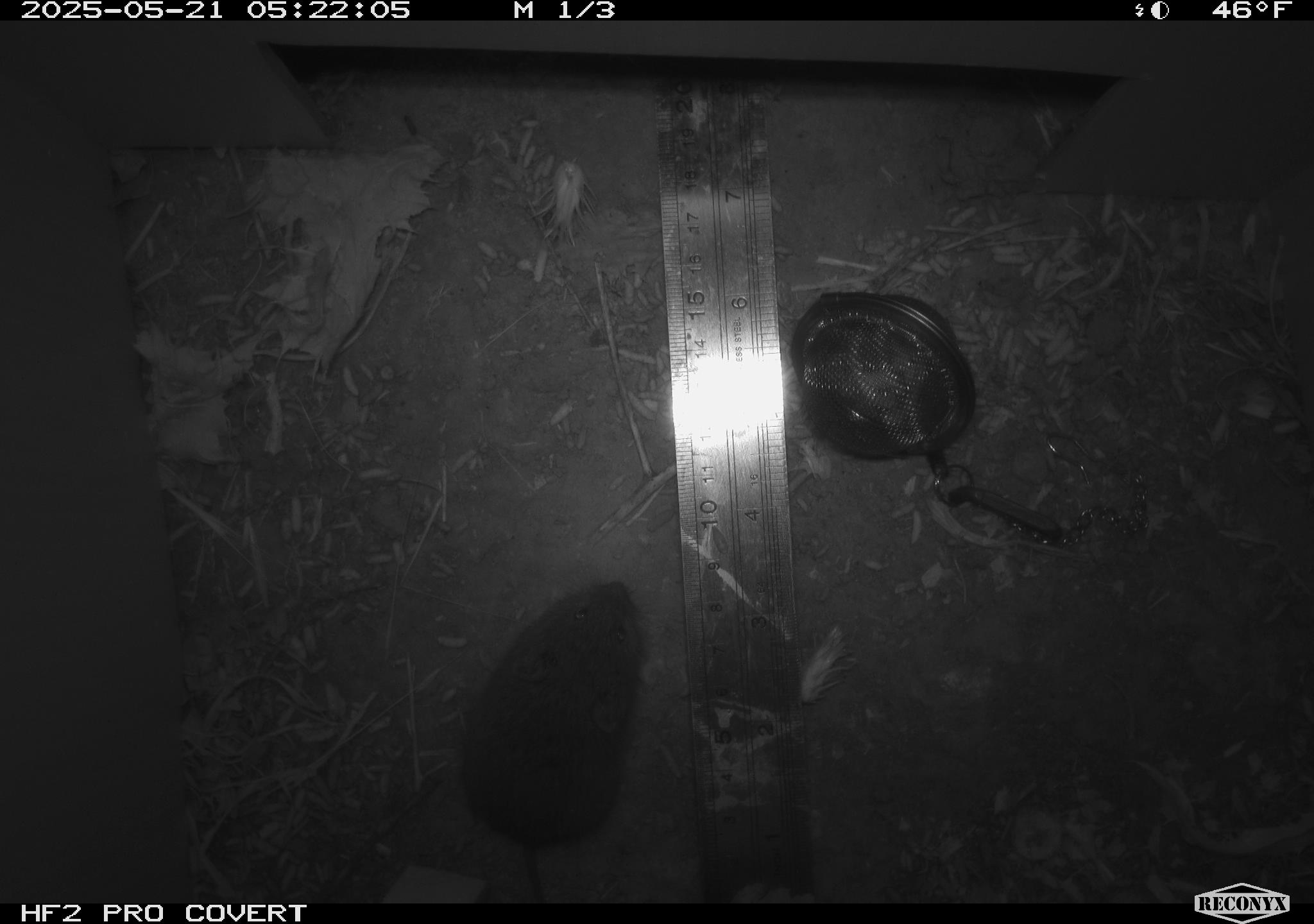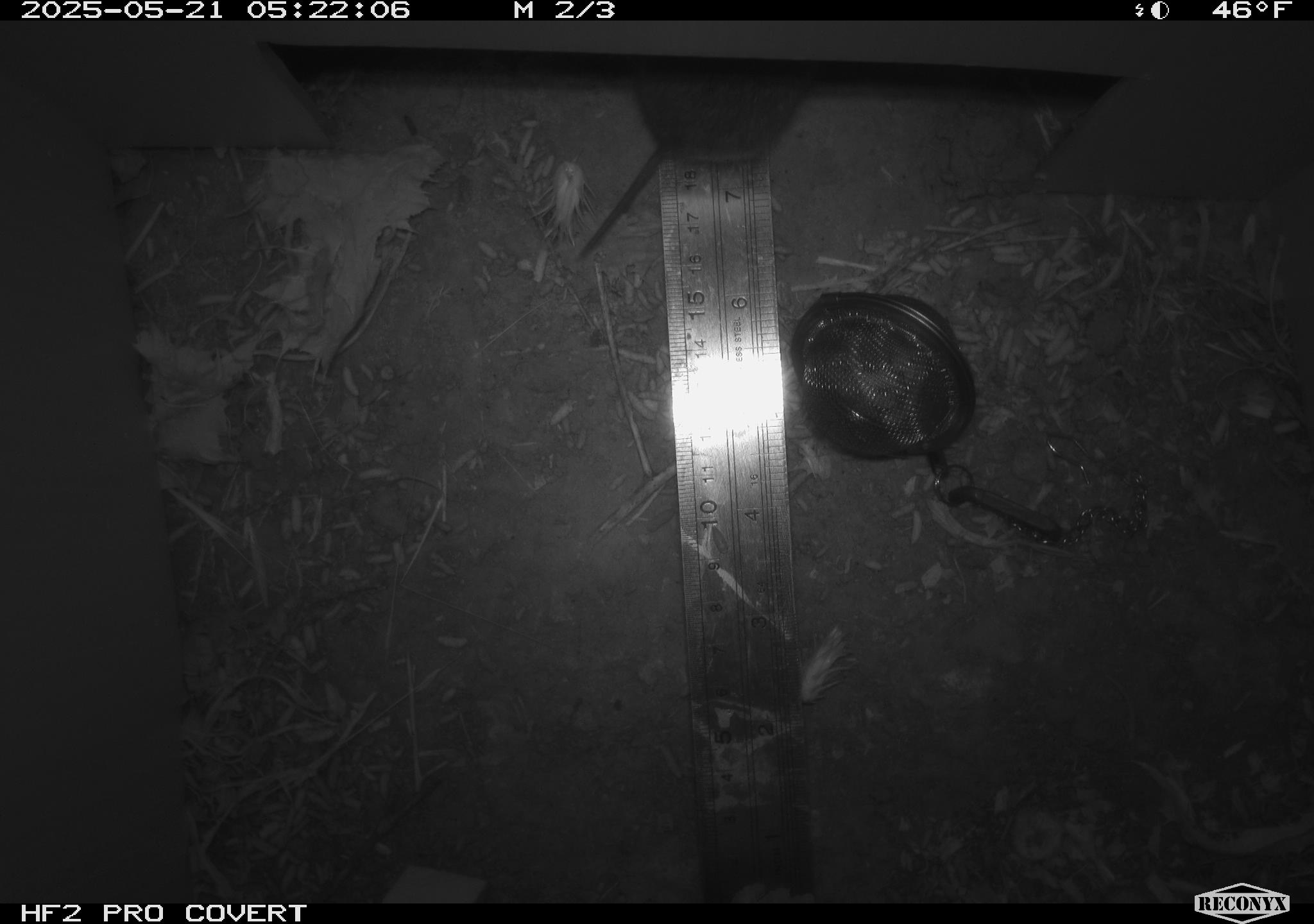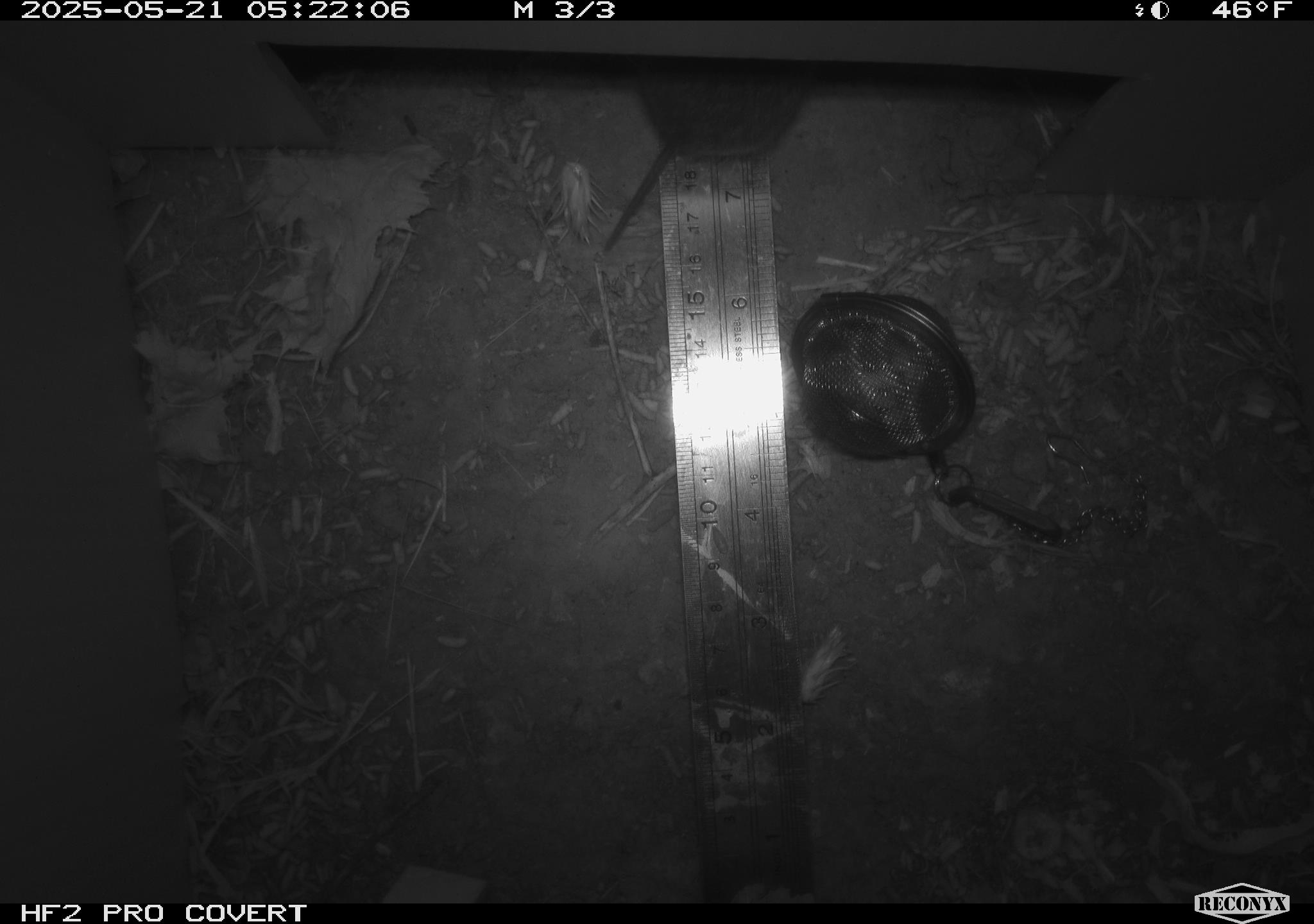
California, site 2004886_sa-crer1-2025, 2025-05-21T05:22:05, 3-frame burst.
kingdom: Animalia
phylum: Chordata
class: Mammalia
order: Rodentia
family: Cricetidae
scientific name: Arvicolinae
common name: voles, lemmings, and muskrats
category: arvicolinae subfamily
Arvicolinae subfamily (voles, lemmings, and muskrats) (Arvicolinae).